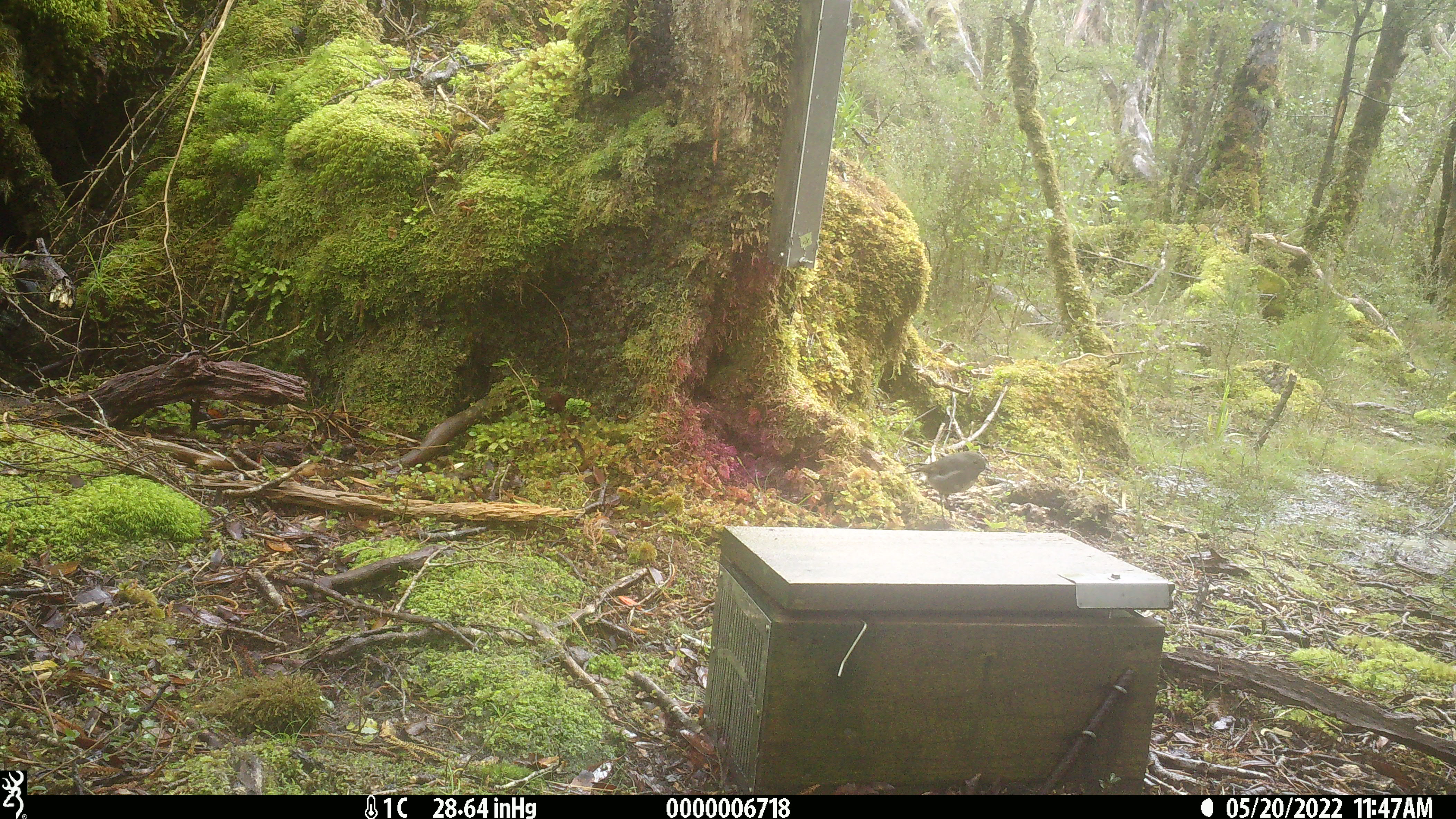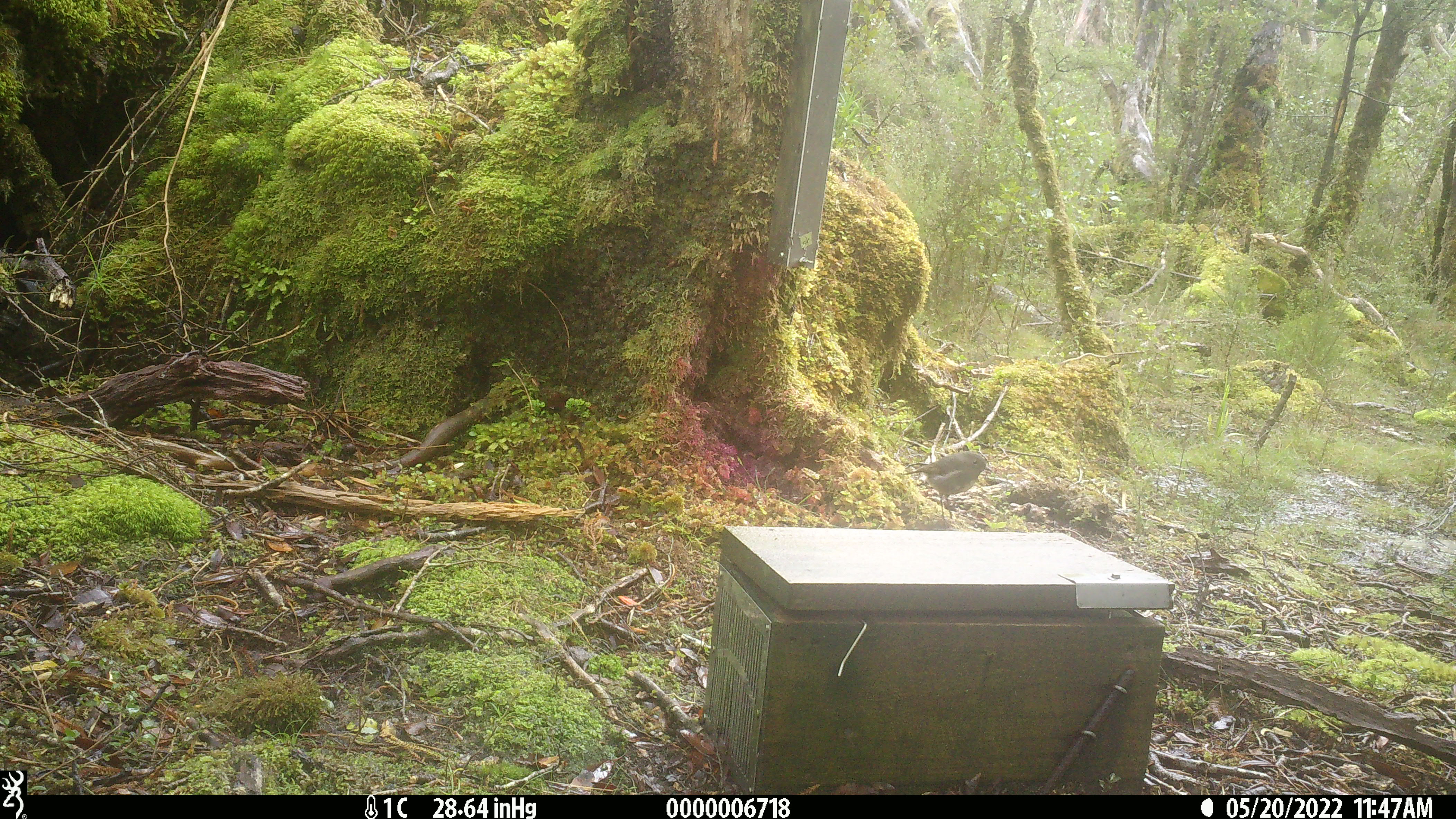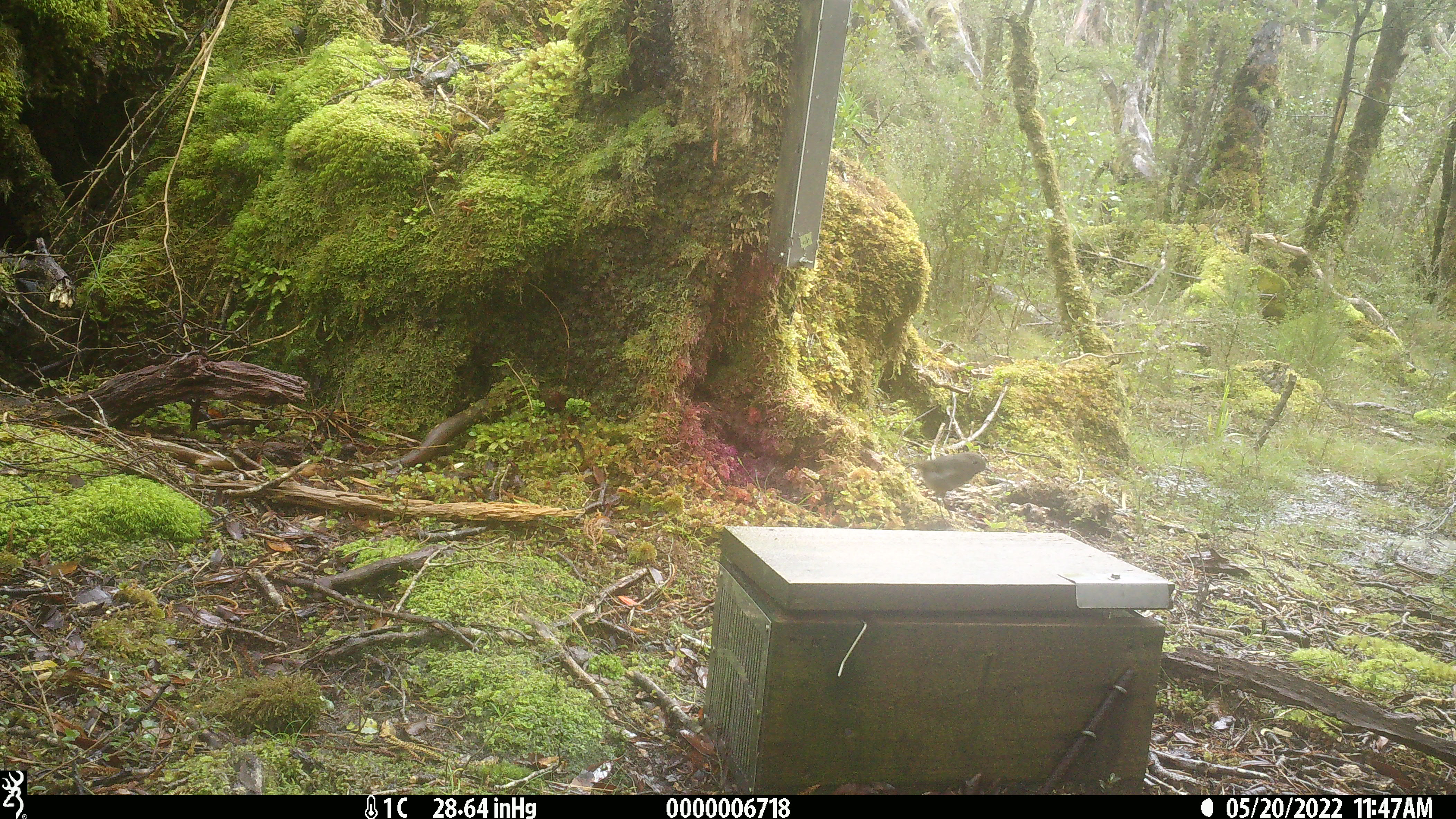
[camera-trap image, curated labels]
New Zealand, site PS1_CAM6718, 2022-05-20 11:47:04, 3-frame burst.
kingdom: Animalia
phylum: Chordata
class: Aves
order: Passeriformes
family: Petroicidae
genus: Petroica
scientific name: Petroica australis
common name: new zealand robin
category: robin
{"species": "robin (new zealand robin) (Petroica australis)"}